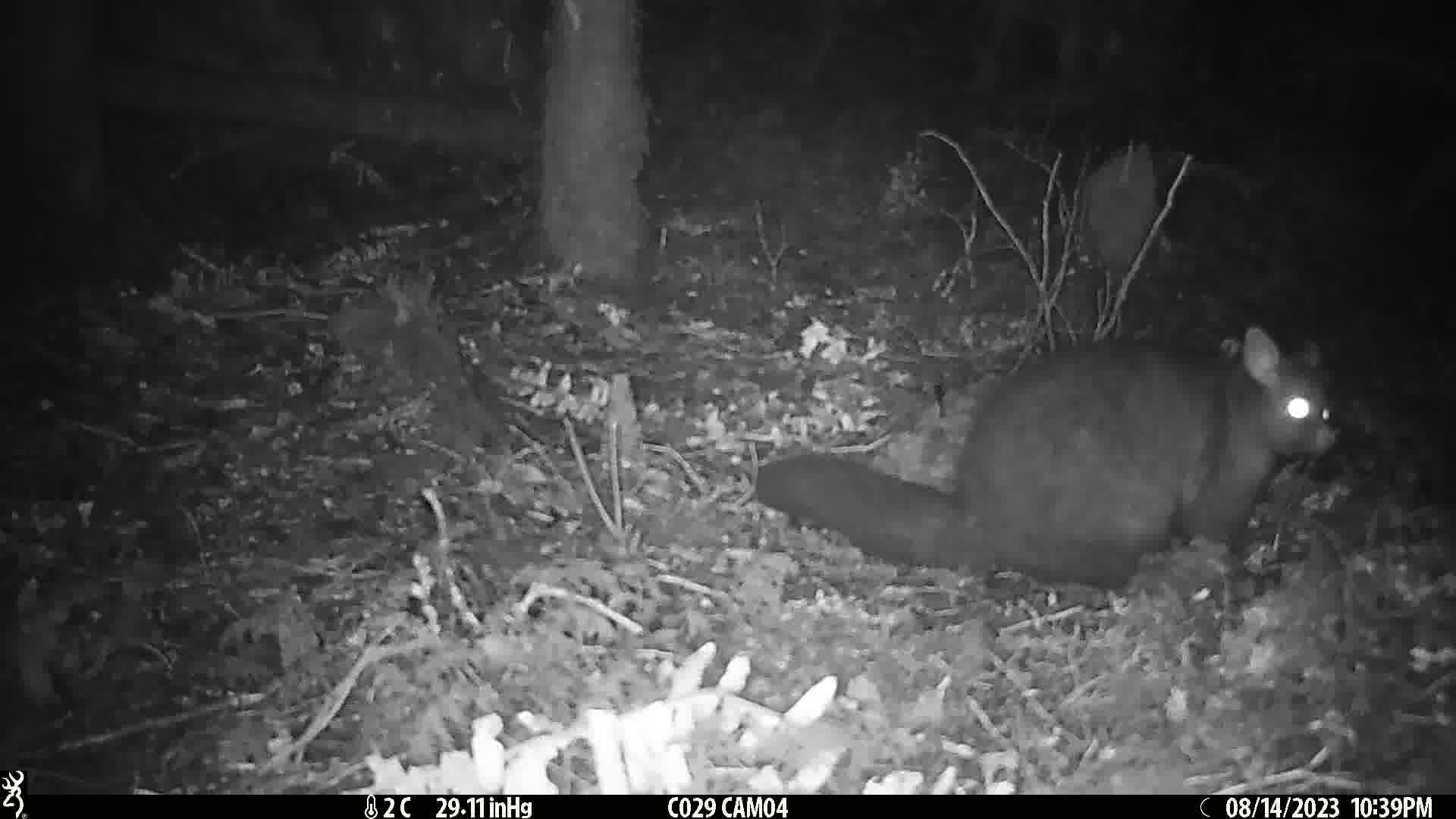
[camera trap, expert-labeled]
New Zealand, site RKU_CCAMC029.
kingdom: Animalia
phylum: Chordata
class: Mammalia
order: Diprotodontia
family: Phalangeridae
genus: Trichosurus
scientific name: Trichosurus vulpecula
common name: common brushtail possum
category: possum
Possum (common brushtail possum) (Trichosurus vulpecula).